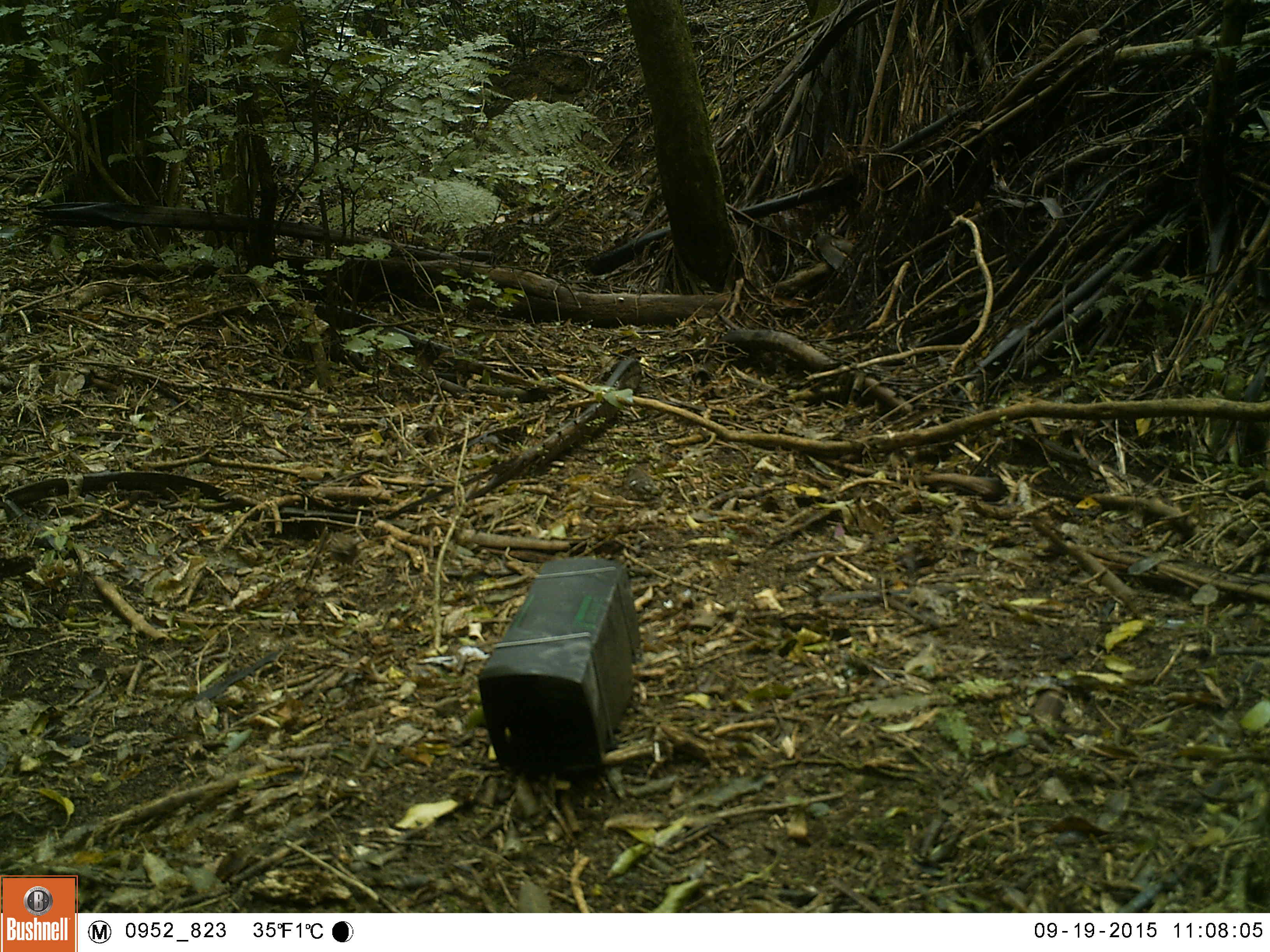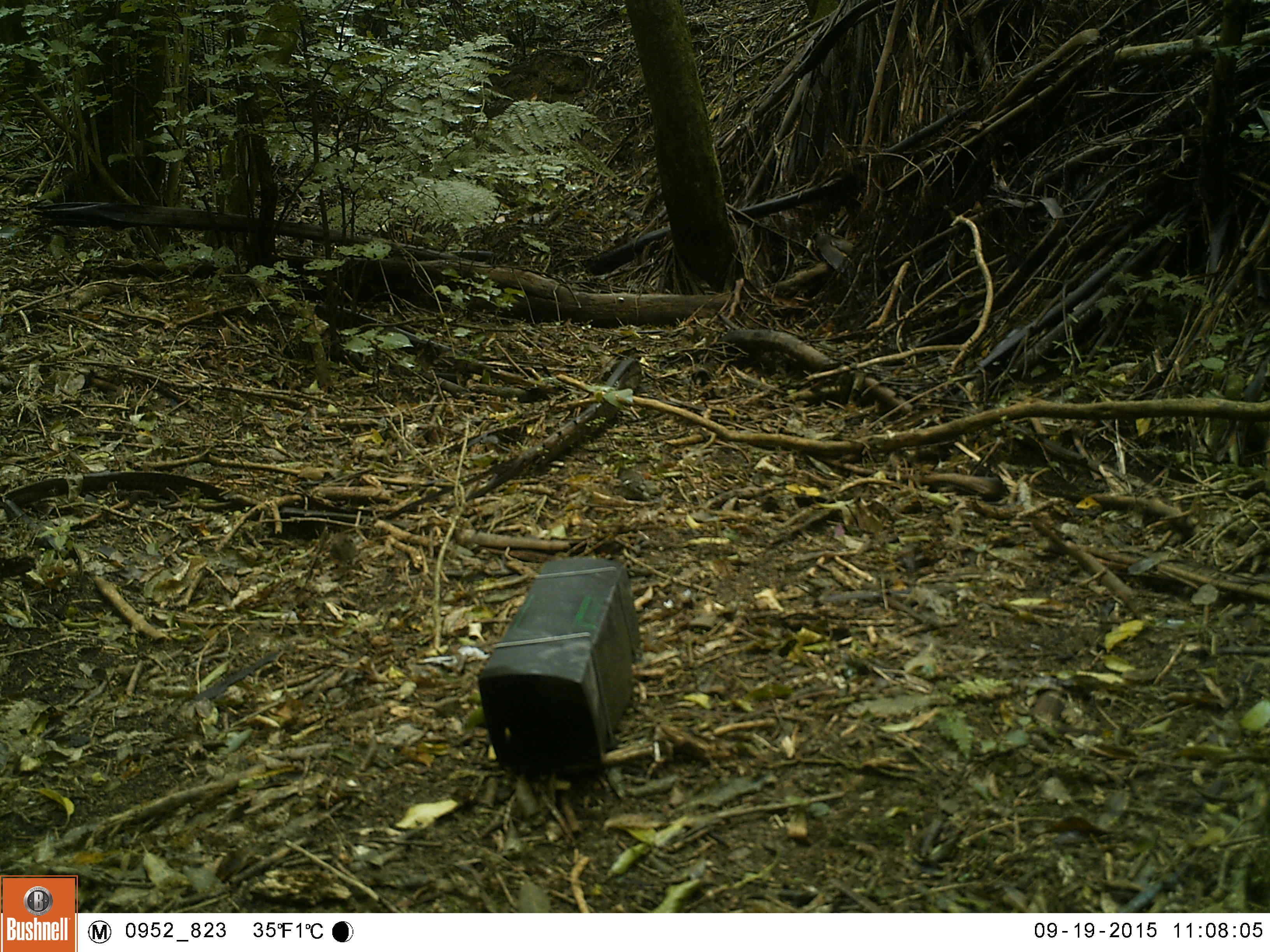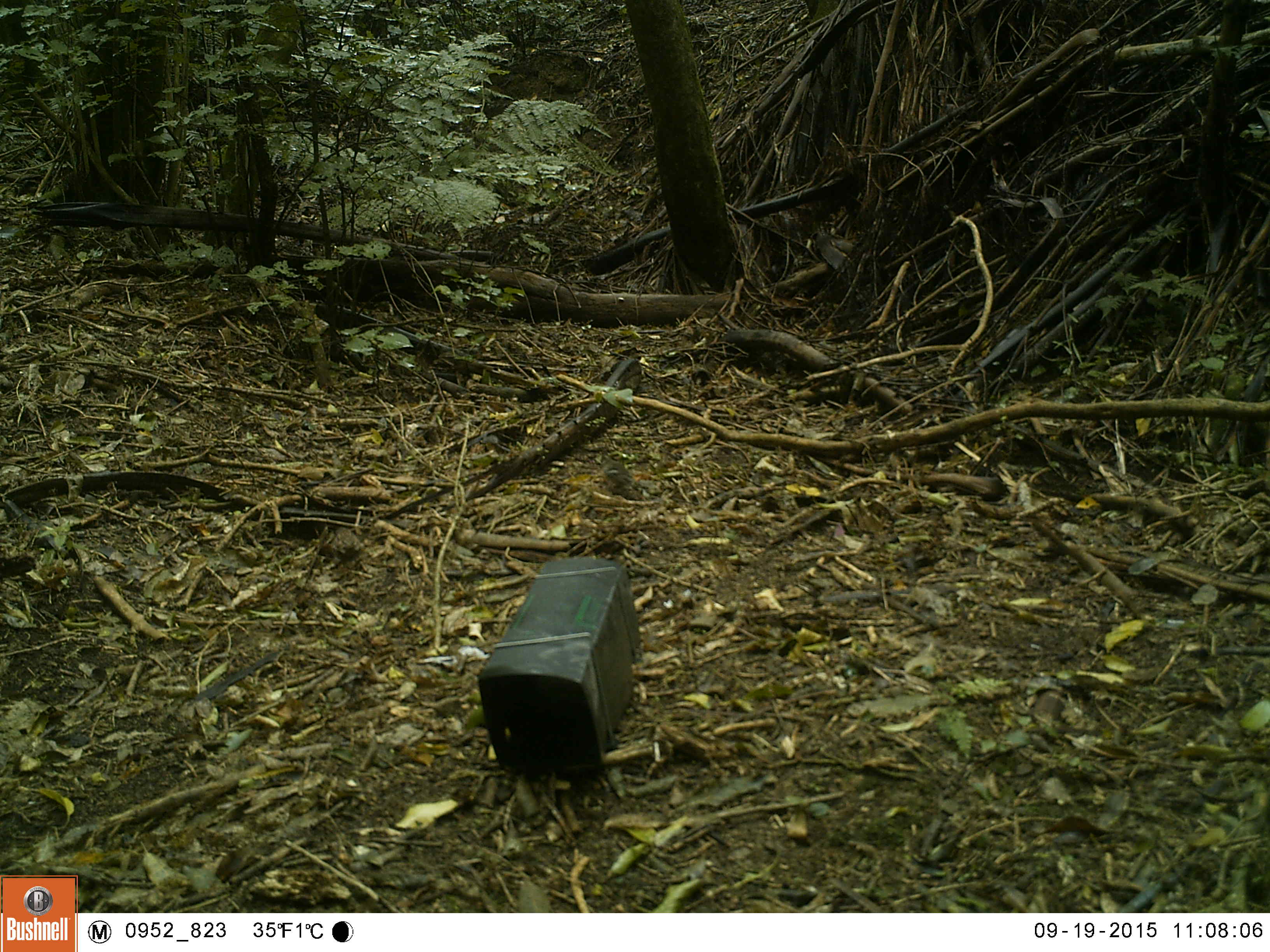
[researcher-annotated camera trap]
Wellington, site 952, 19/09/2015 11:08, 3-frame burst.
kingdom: Animalia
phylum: Chordata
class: Aves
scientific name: Aves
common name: bird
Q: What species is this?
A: Bird (Aves).